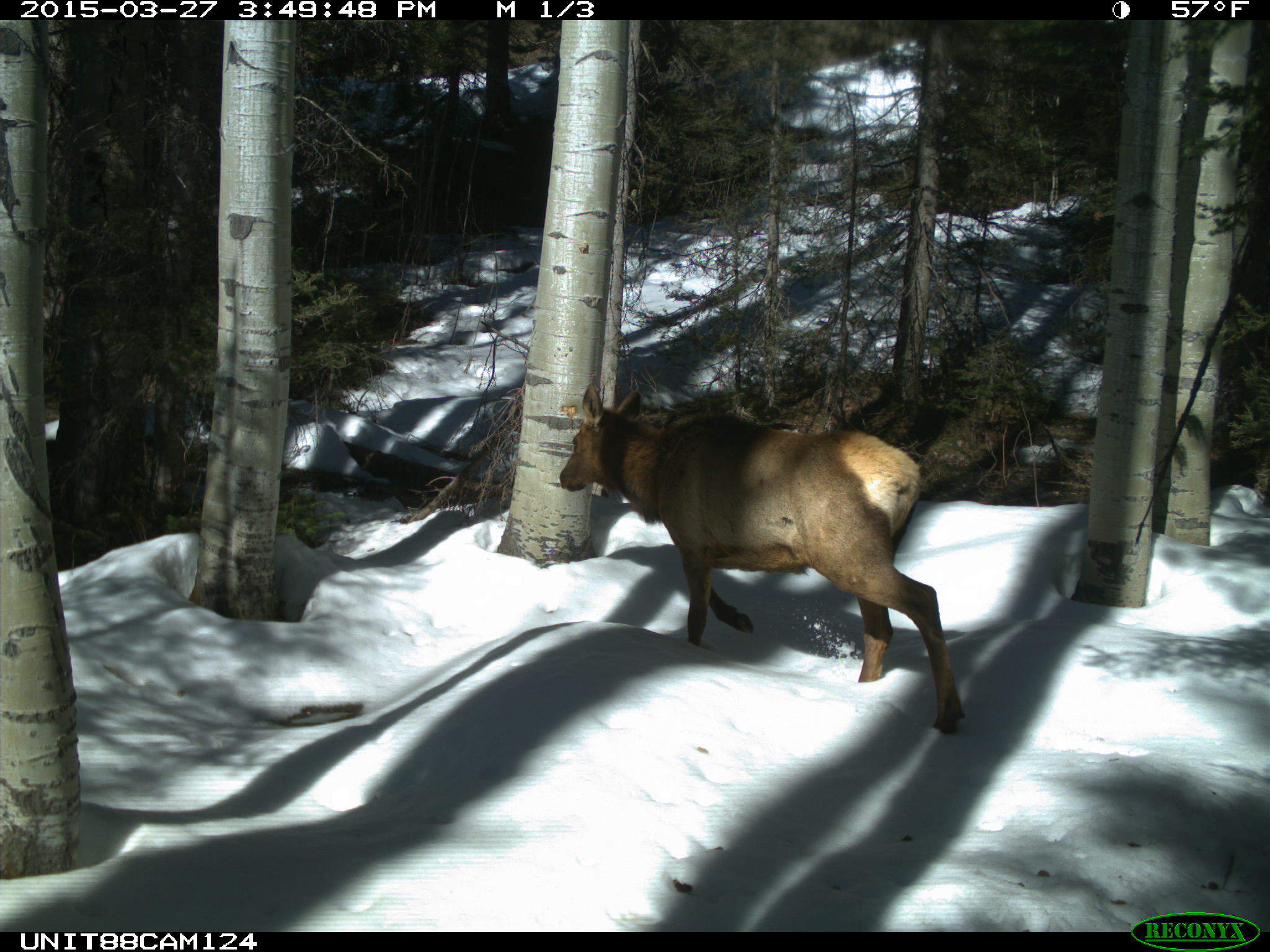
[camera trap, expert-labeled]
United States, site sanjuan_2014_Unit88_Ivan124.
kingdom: Animalia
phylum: Chordata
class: Mammalia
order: Artiodactyla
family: Cervidae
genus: Cervus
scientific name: Cervus elaphus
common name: red deer